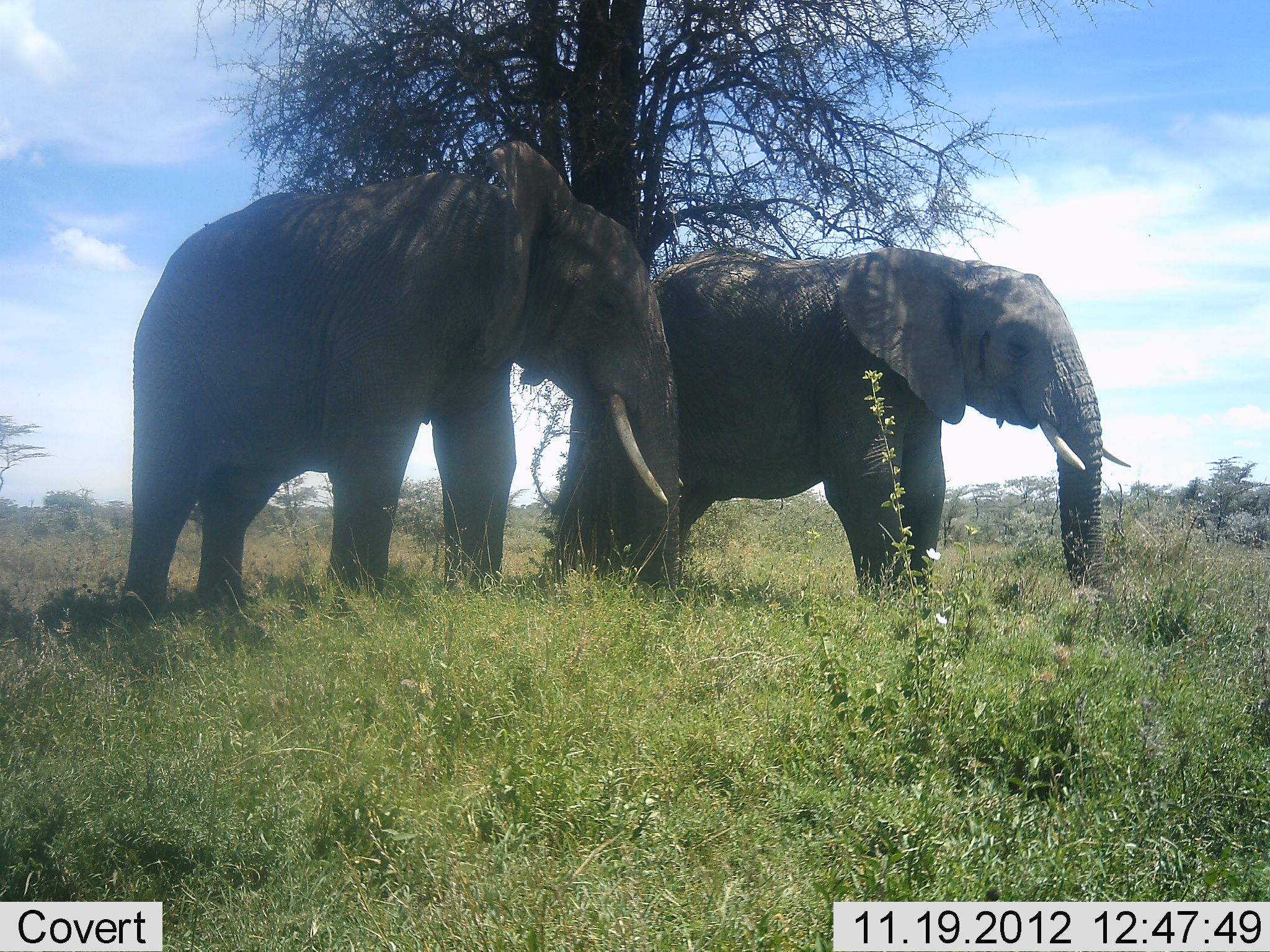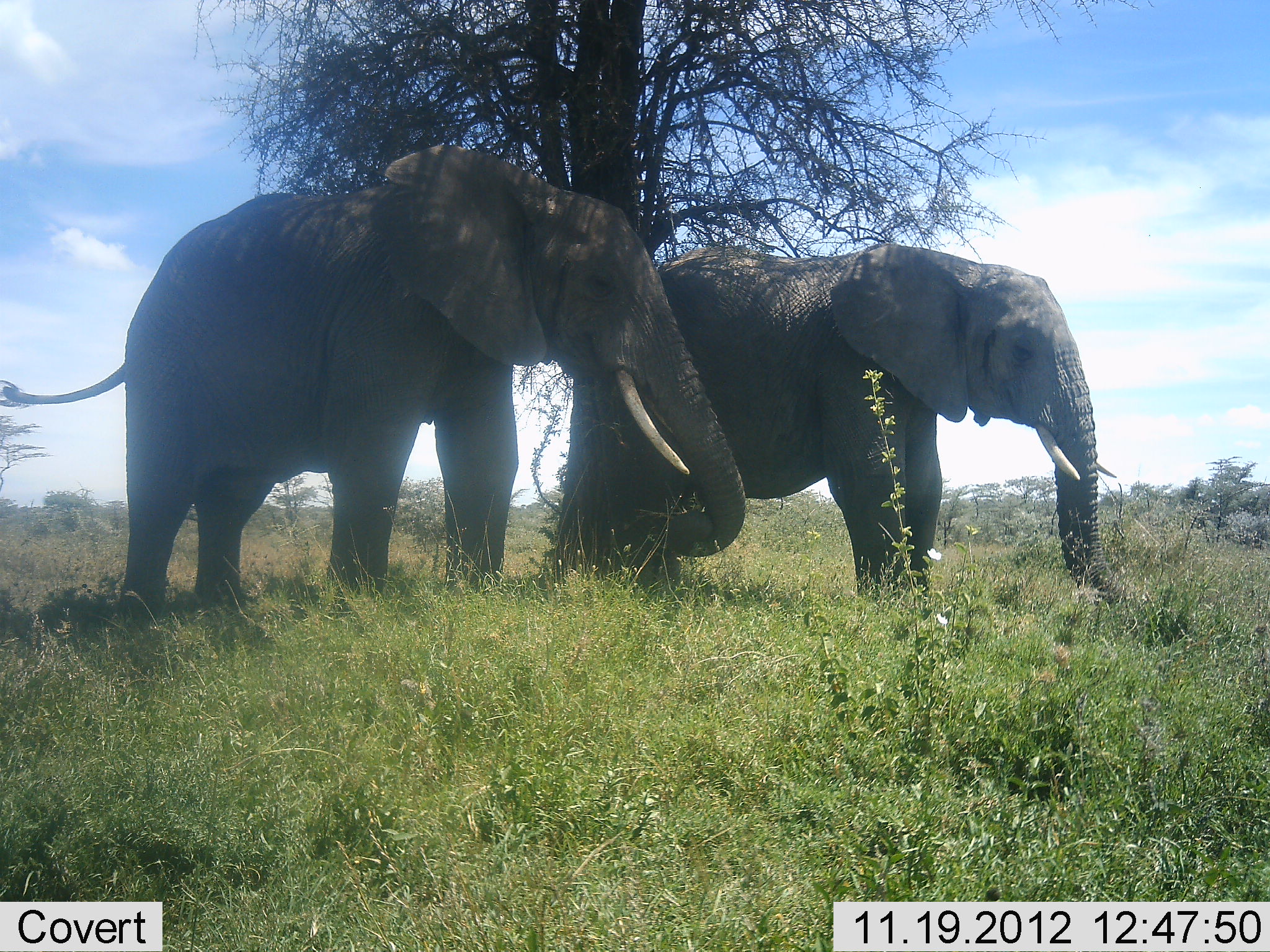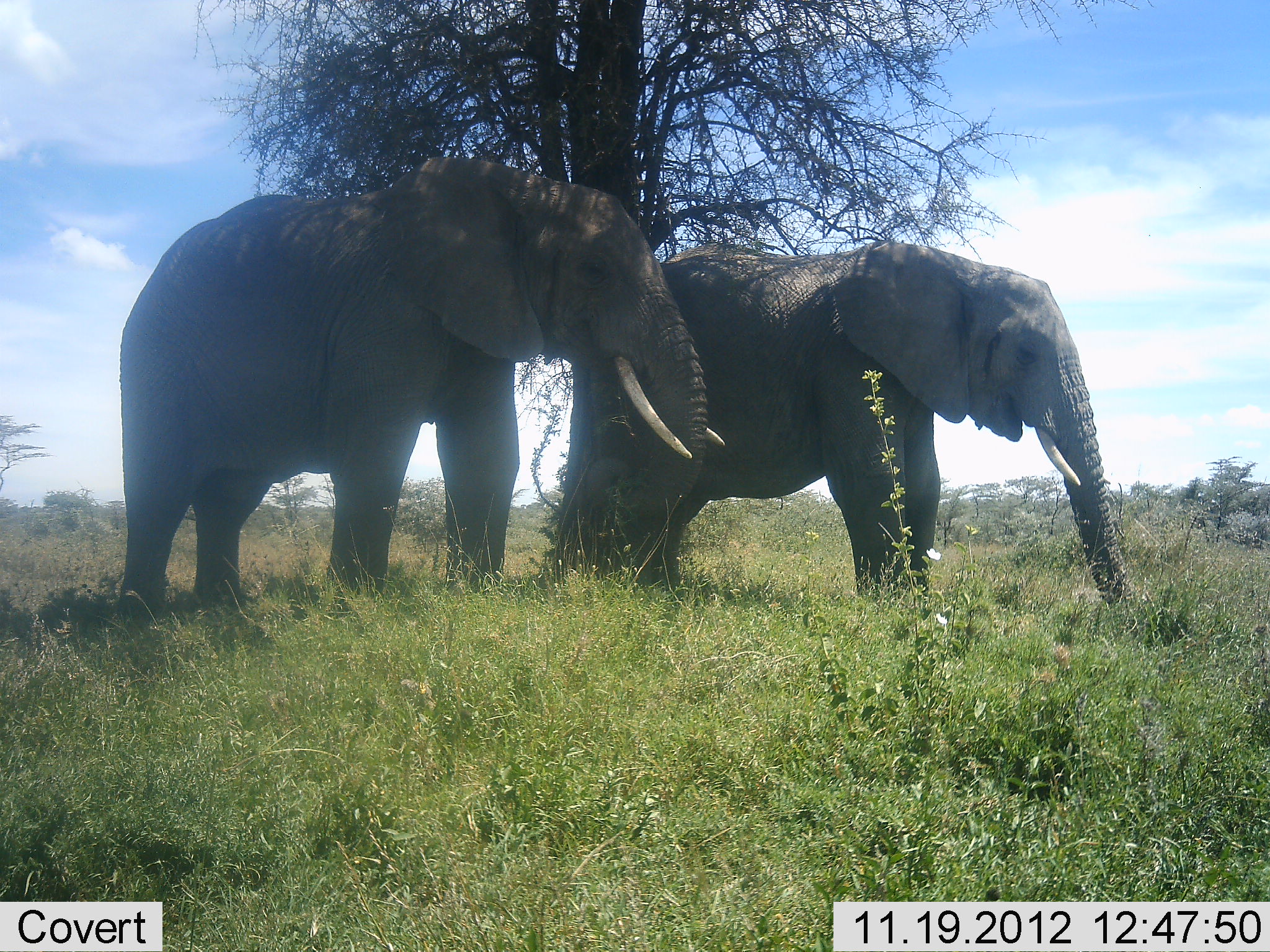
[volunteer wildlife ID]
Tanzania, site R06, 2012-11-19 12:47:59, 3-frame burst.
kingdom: Animalia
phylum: Chordata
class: Mammalia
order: Proboscidea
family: Elephantidae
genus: Loxodonta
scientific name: Loxodonta africana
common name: african bush elephant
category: elephant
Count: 2.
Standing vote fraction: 90%.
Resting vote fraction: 0%.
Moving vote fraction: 0%.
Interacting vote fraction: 0%.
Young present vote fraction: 0%.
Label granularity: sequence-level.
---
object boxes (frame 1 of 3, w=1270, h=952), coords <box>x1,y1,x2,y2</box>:
animal: <box>123,140,682,619</box>; <box>652,244,1133,606</box>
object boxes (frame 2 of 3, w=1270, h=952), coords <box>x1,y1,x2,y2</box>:
animal: <box>0,141,747,618</box>; <box>652,244,1122,606</box>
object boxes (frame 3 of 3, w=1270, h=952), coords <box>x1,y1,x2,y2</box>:
animal: <box>120,156,726,615</box>; <box>652,244,1122,606</box>